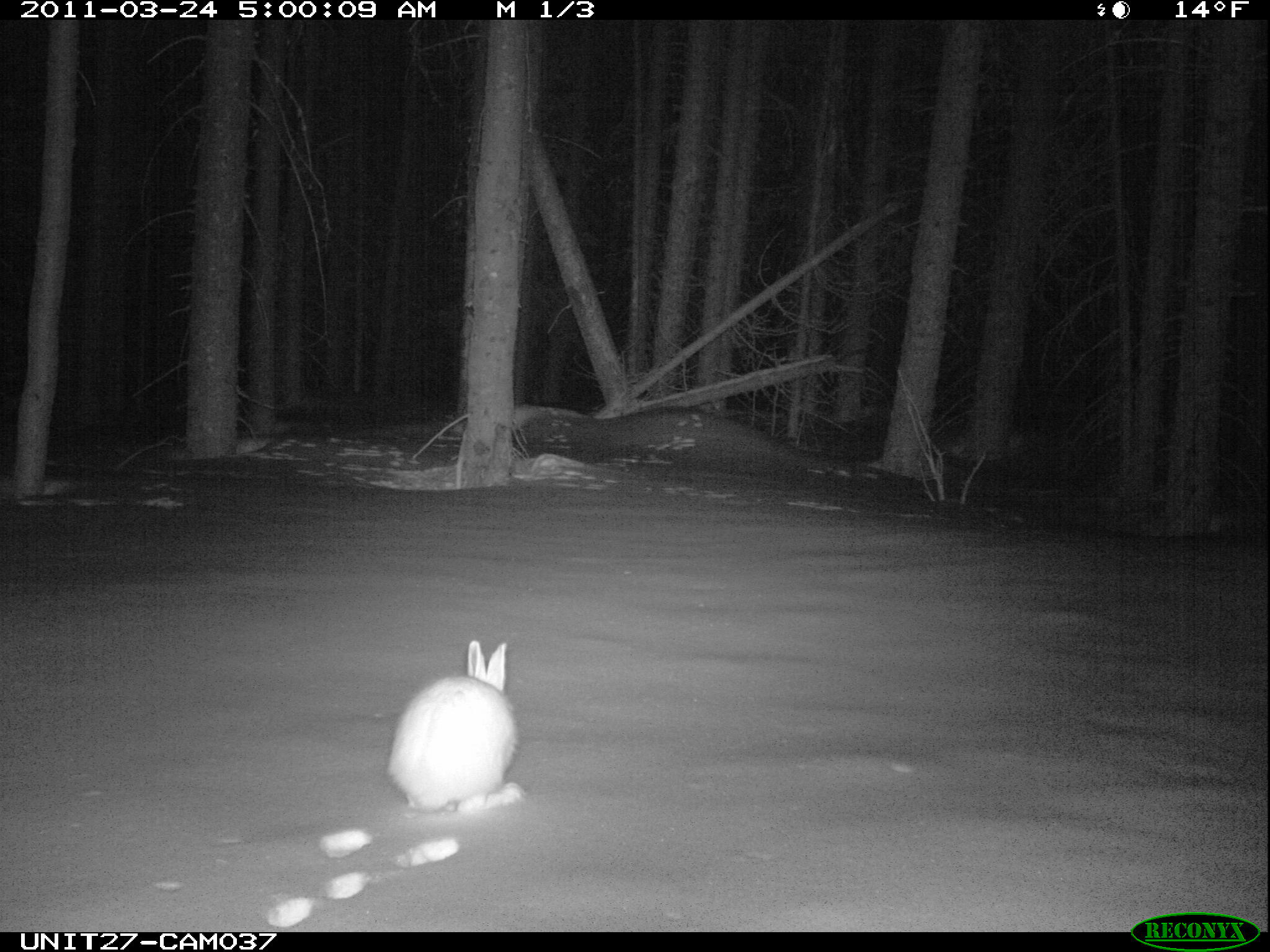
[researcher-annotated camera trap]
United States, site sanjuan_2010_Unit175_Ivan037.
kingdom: Animalia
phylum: Chordata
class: Mammalia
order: Lagomorpha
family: Leporidae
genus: Lepus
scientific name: Lepus americanus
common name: snowshoe hare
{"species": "Lepus americanus (snowshoe hare)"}